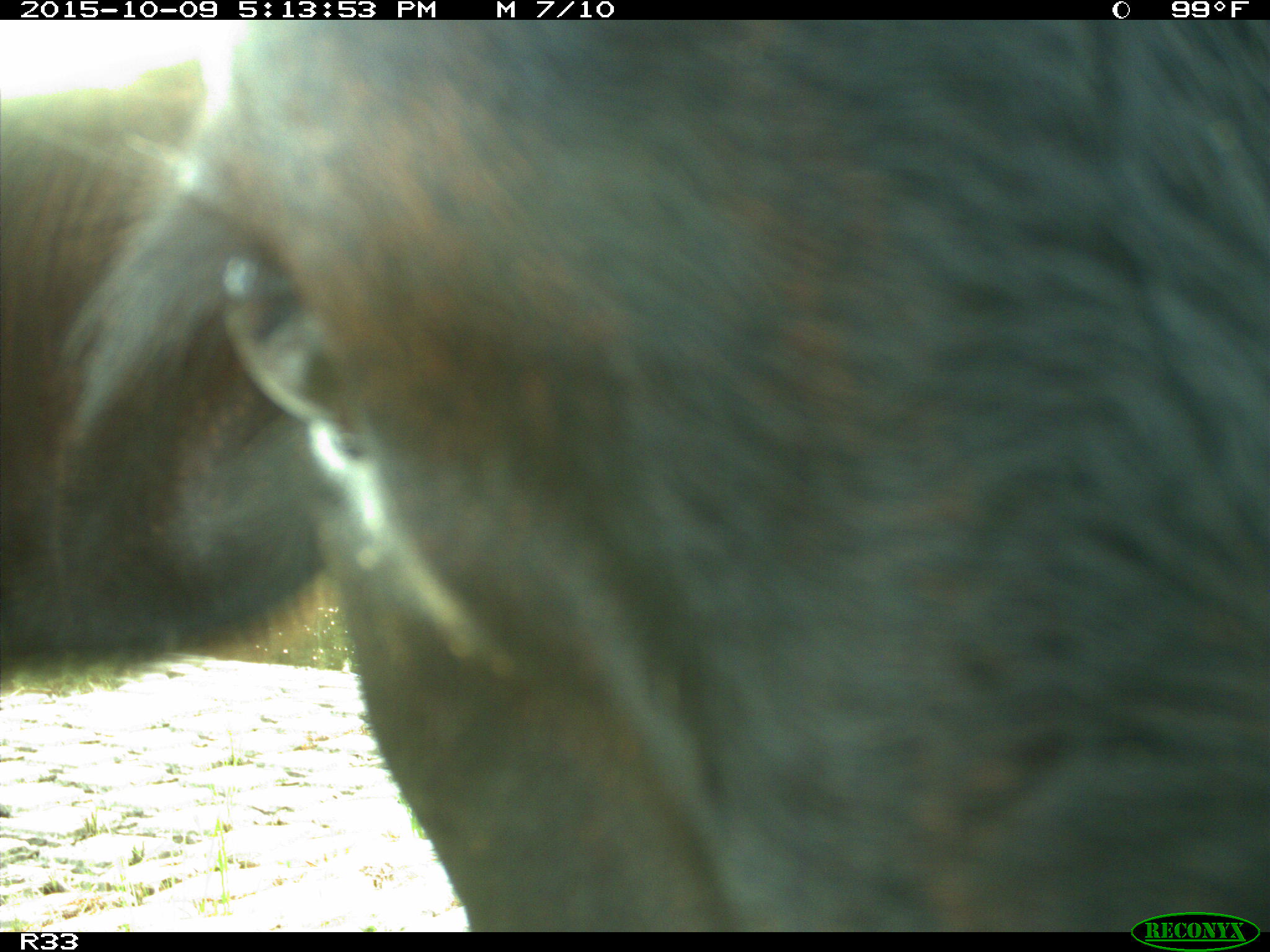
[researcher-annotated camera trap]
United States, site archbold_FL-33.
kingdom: Animalia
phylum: Chordata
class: Mammalia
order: Artiodactyla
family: Bovidae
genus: Bos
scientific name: Bos taurus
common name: domestic cow